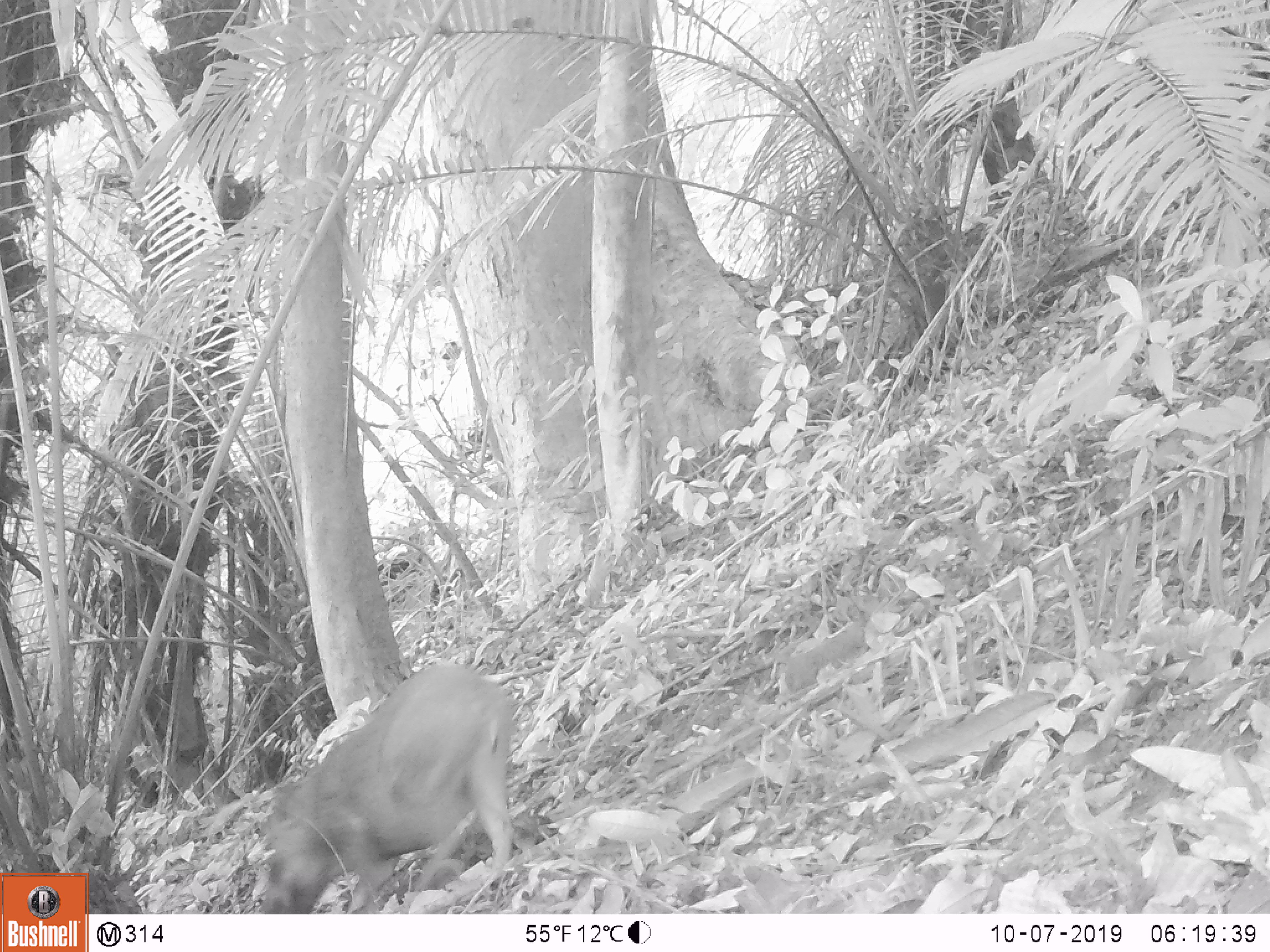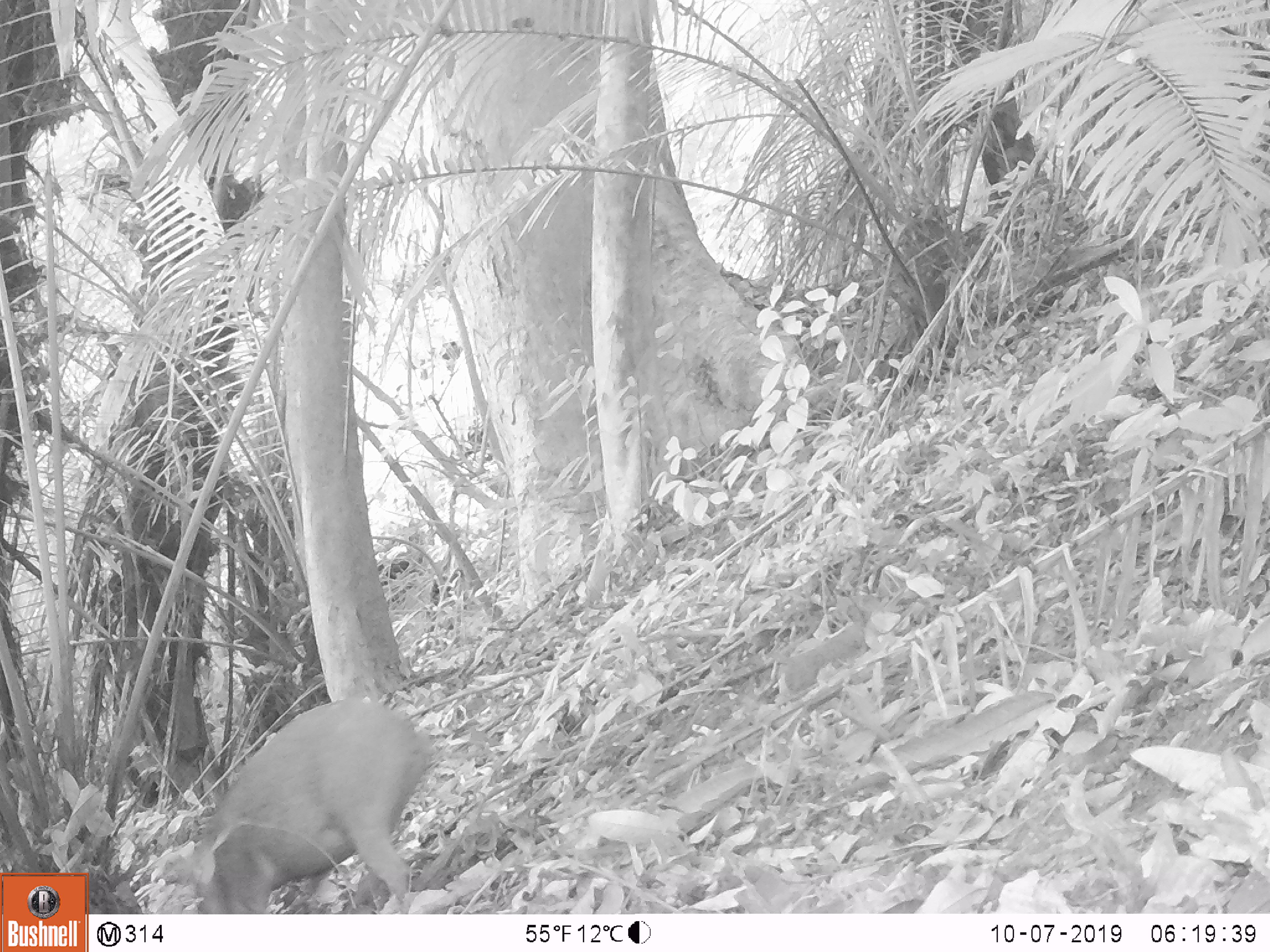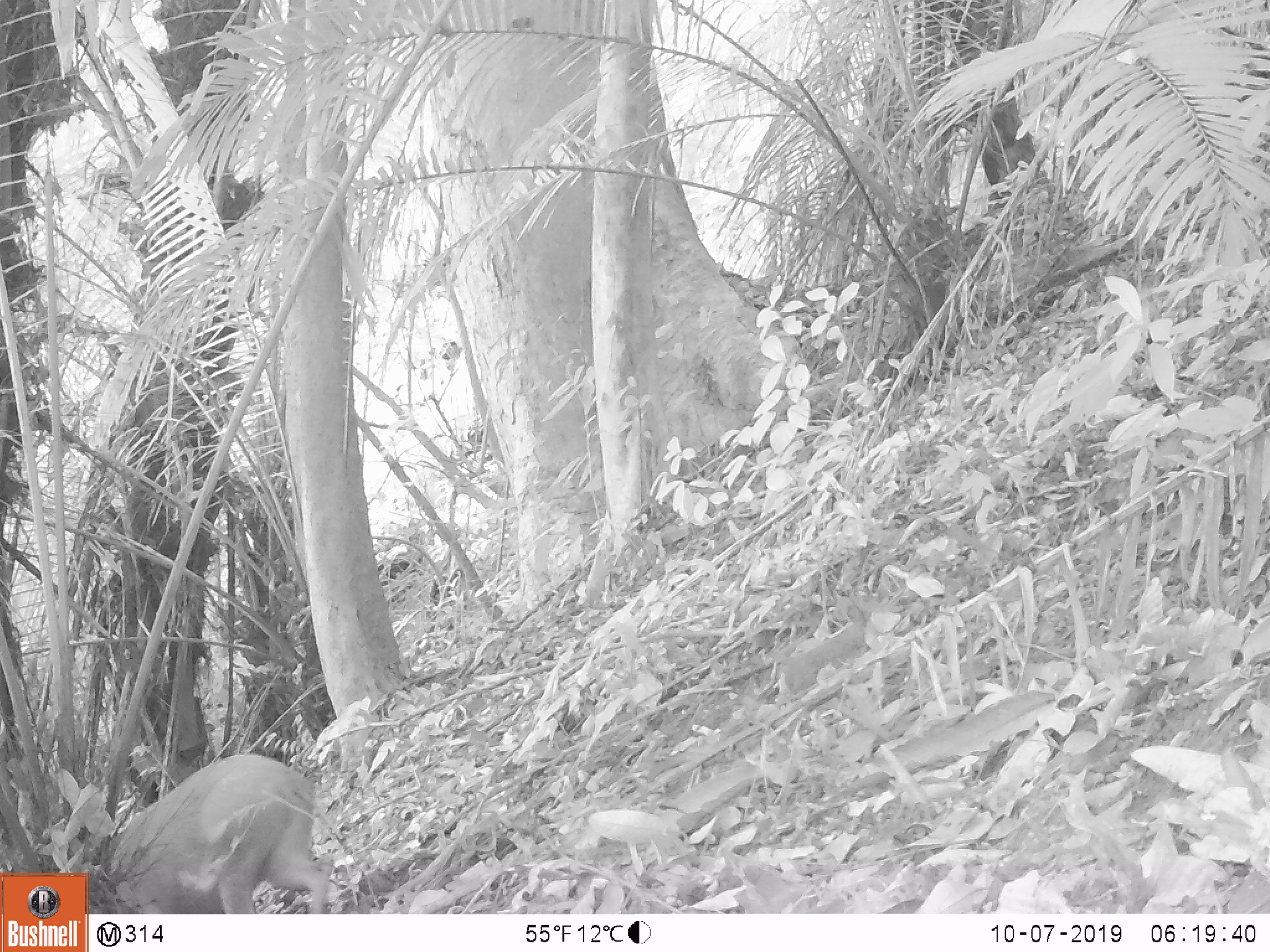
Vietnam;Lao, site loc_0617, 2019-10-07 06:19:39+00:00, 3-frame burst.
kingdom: Animalia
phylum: Chordata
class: Mammalia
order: Artiodactyla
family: Suidae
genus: Sus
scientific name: Sus scrofa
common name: eurasian wild pig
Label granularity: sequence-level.